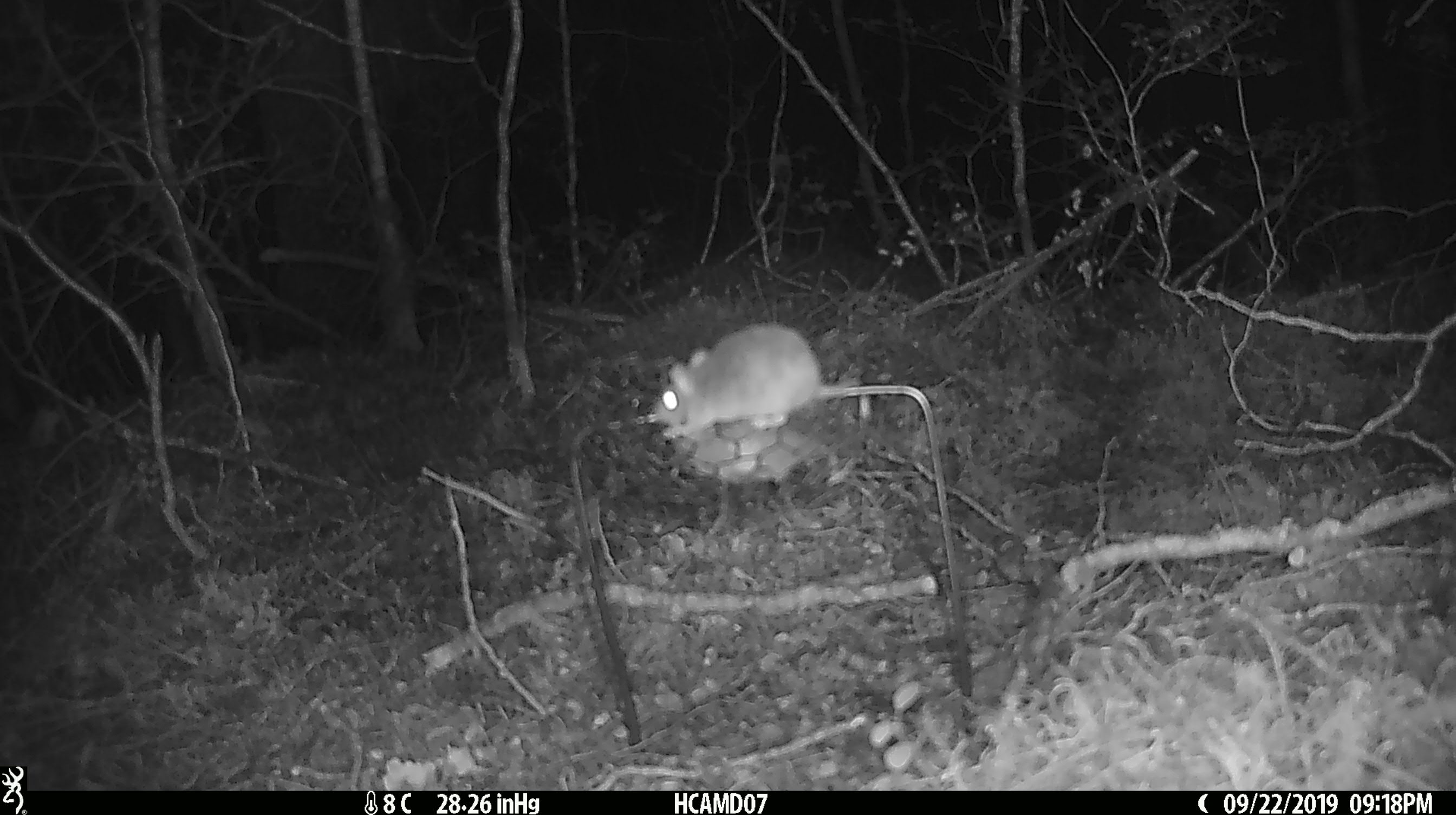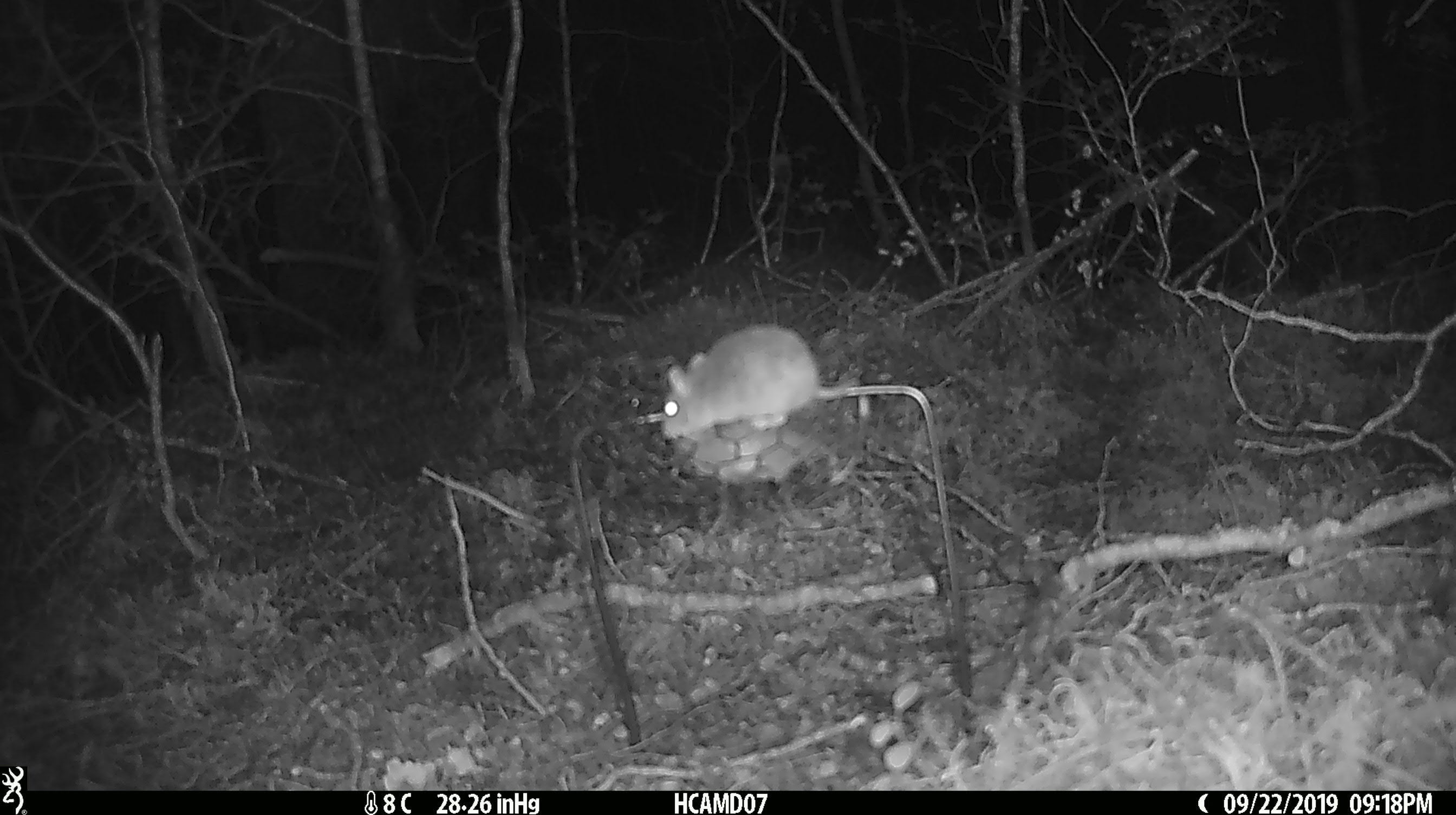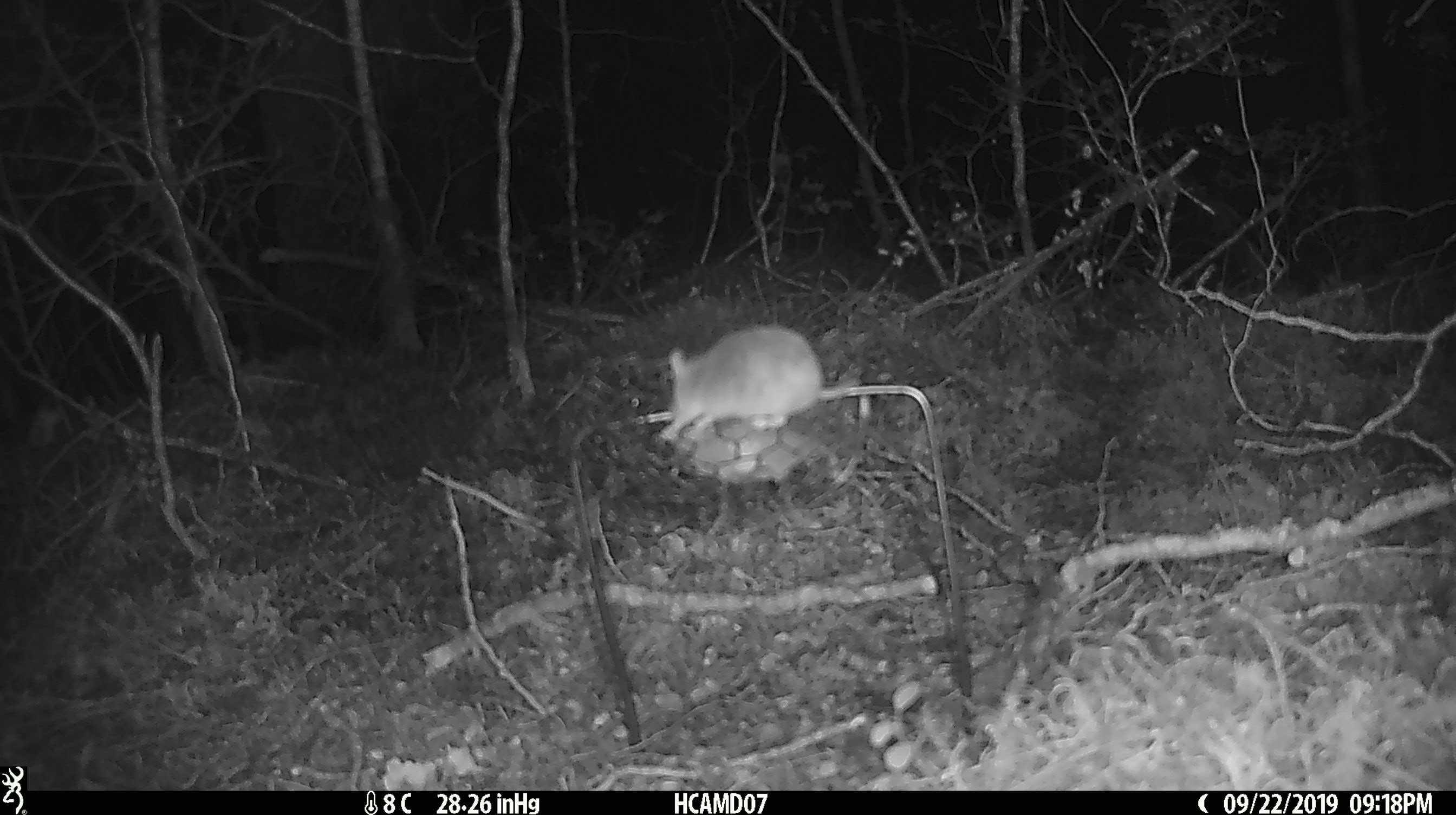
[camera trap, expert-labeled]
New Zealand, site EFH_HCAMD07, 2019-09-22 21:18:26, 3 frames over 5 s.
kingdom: Animalia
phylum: Chordata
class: Mammalia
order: Rodentia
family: Muridae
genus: Mus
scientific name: Mus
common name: mouse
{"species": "mouse (Mus)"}